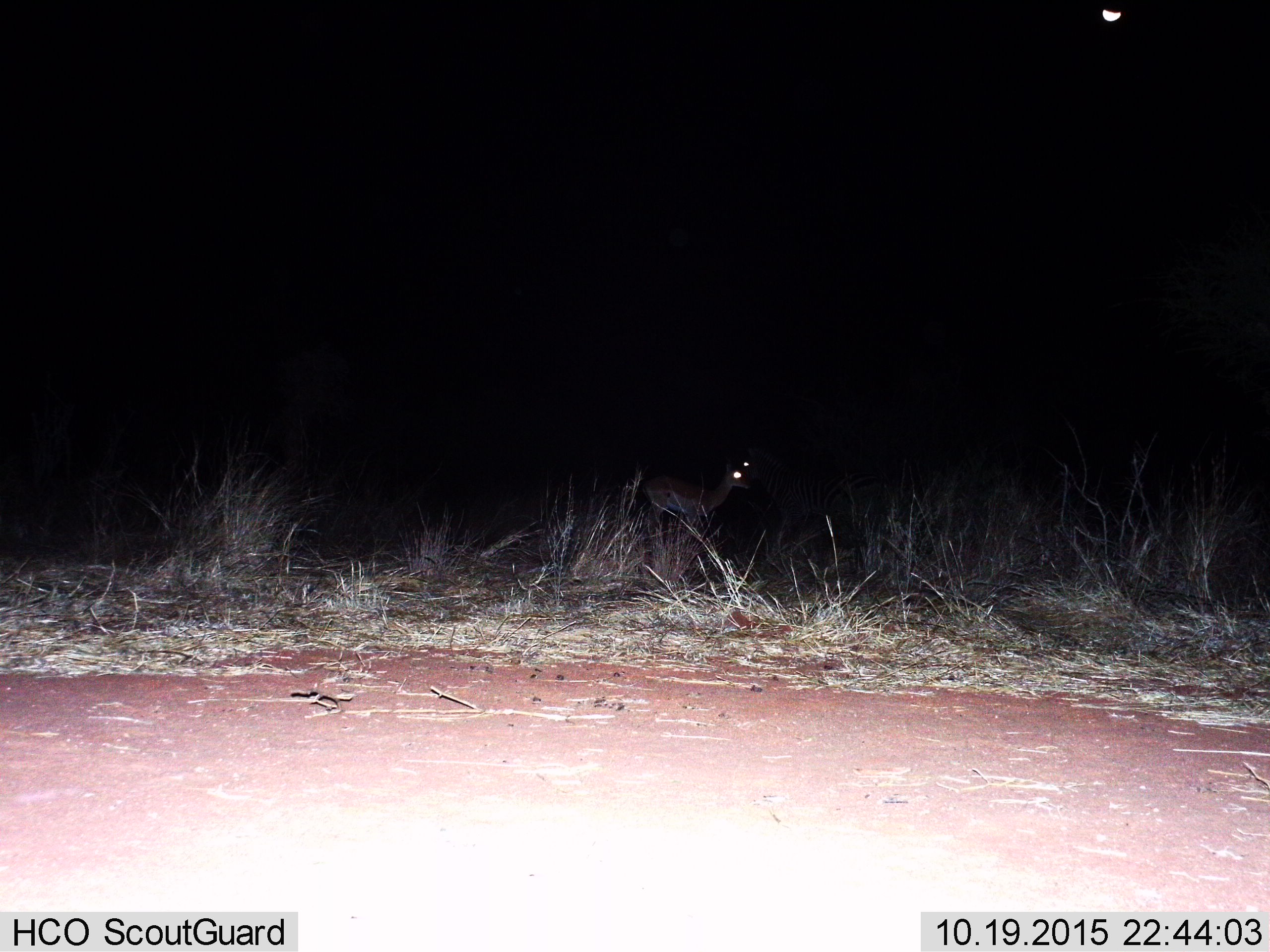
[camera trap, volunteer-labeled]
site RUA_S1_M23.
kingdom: Animalia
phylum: Chordata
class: Mammalia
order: Artiodactyla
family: Bovidae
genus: Aepyceros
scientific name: Aepyceros melampus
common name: impala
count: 1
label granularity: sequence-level